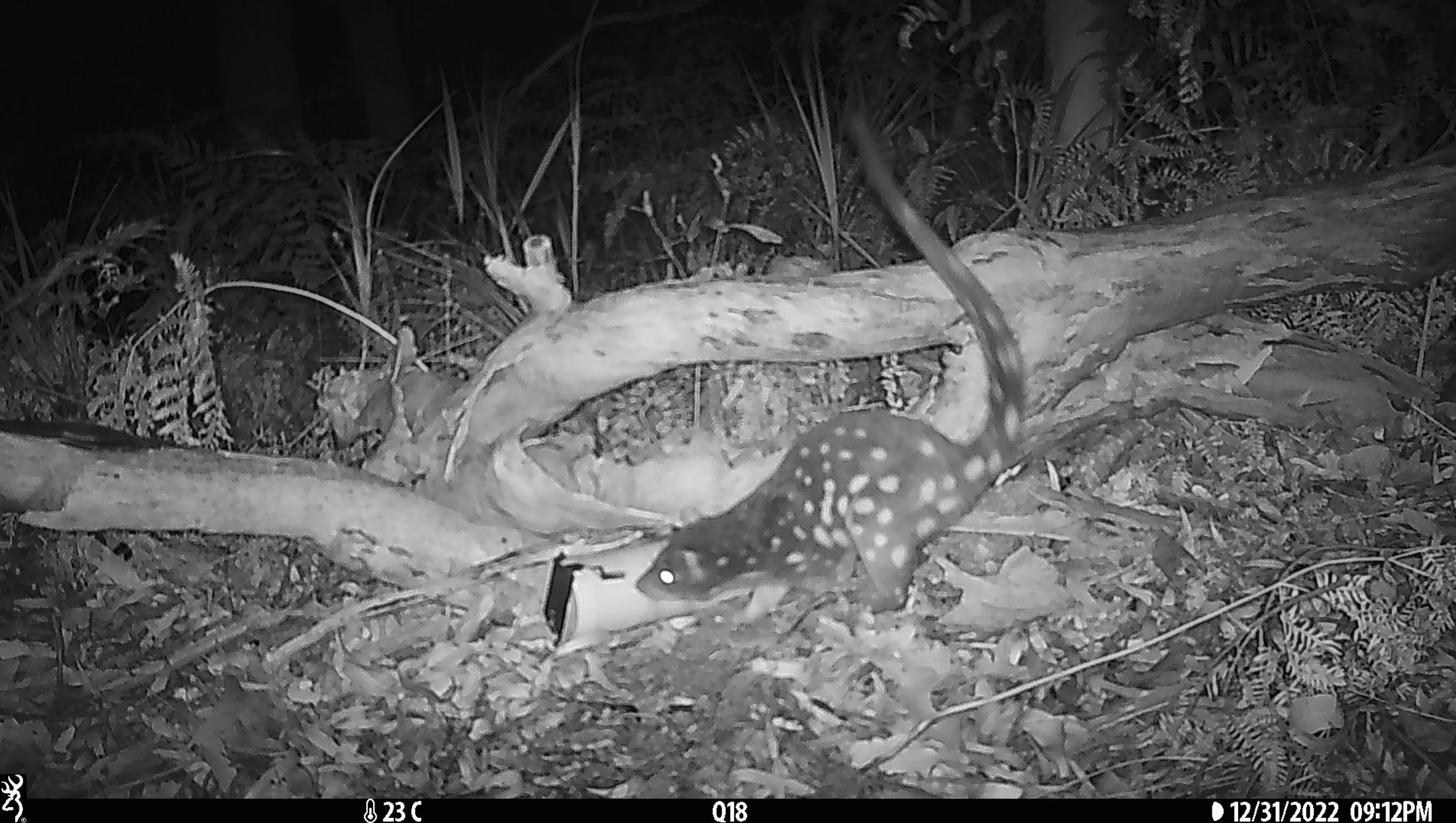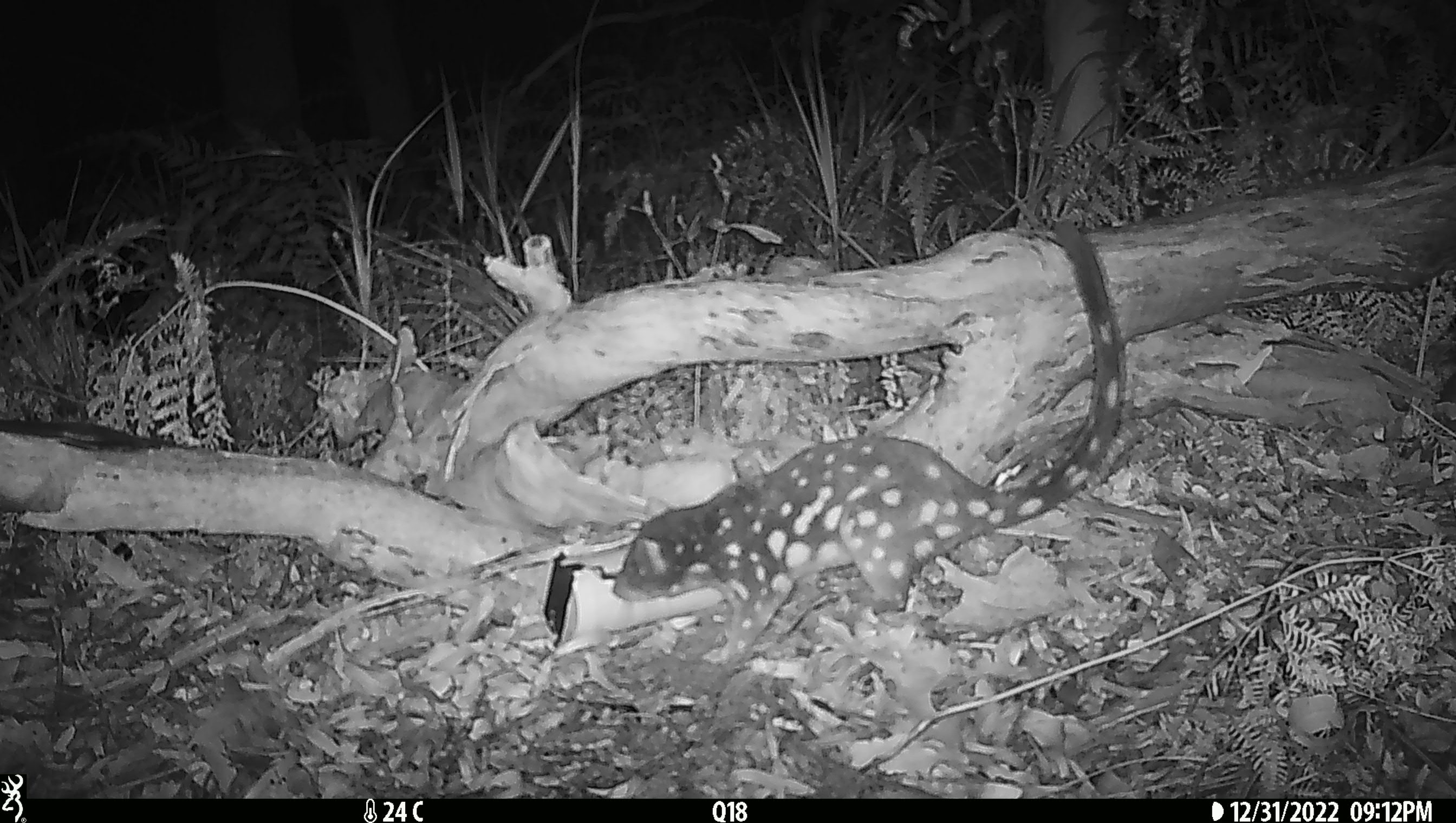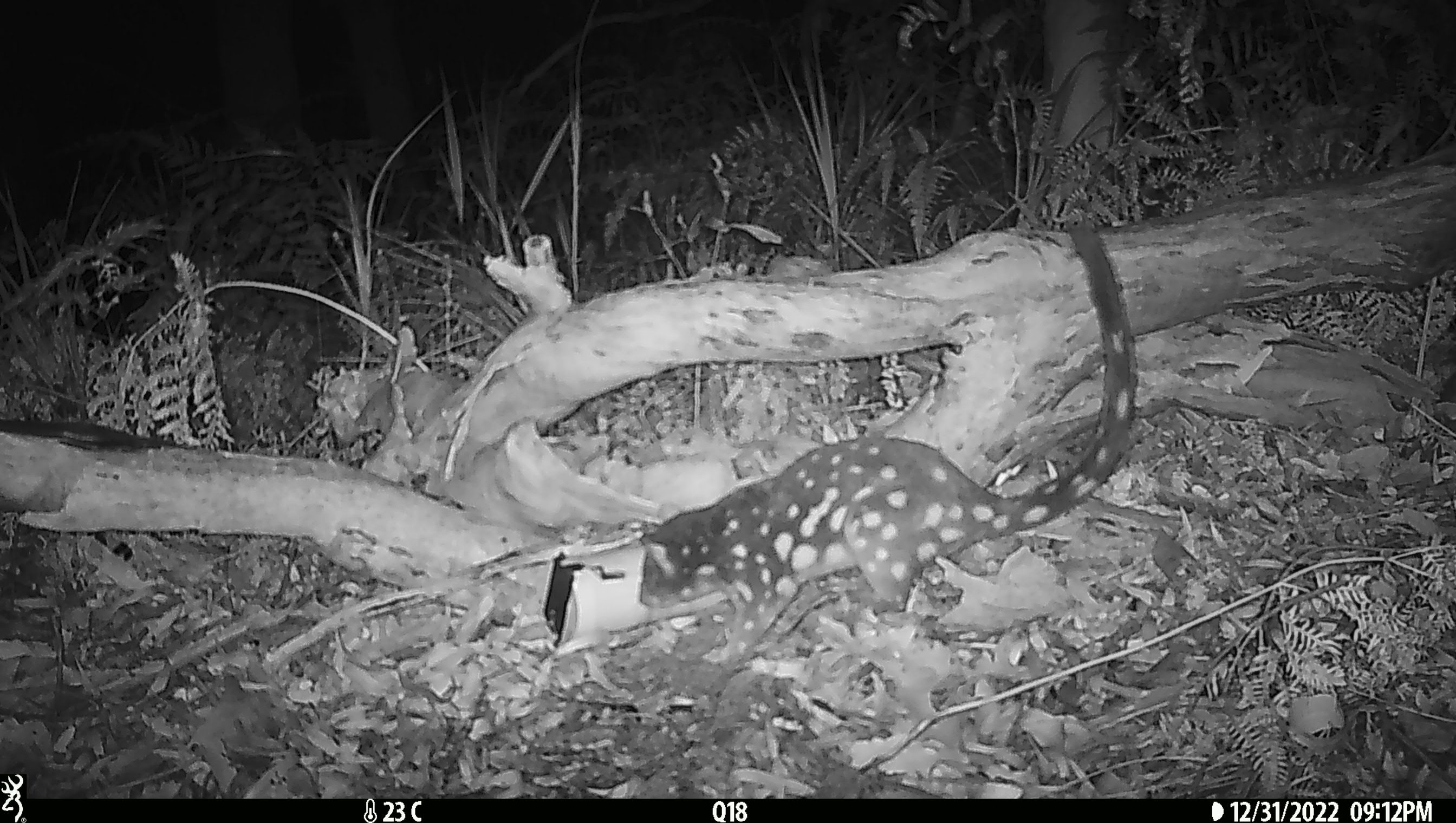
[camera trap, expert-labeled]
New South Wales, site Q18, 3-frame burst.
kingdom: Animalia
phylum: Chordata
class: Mammalia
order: Dasyuromorphia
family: Dasyuridae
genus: Dasyurus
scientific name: Dasyurus maculatus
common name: spotted-tailed quoll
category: quoll